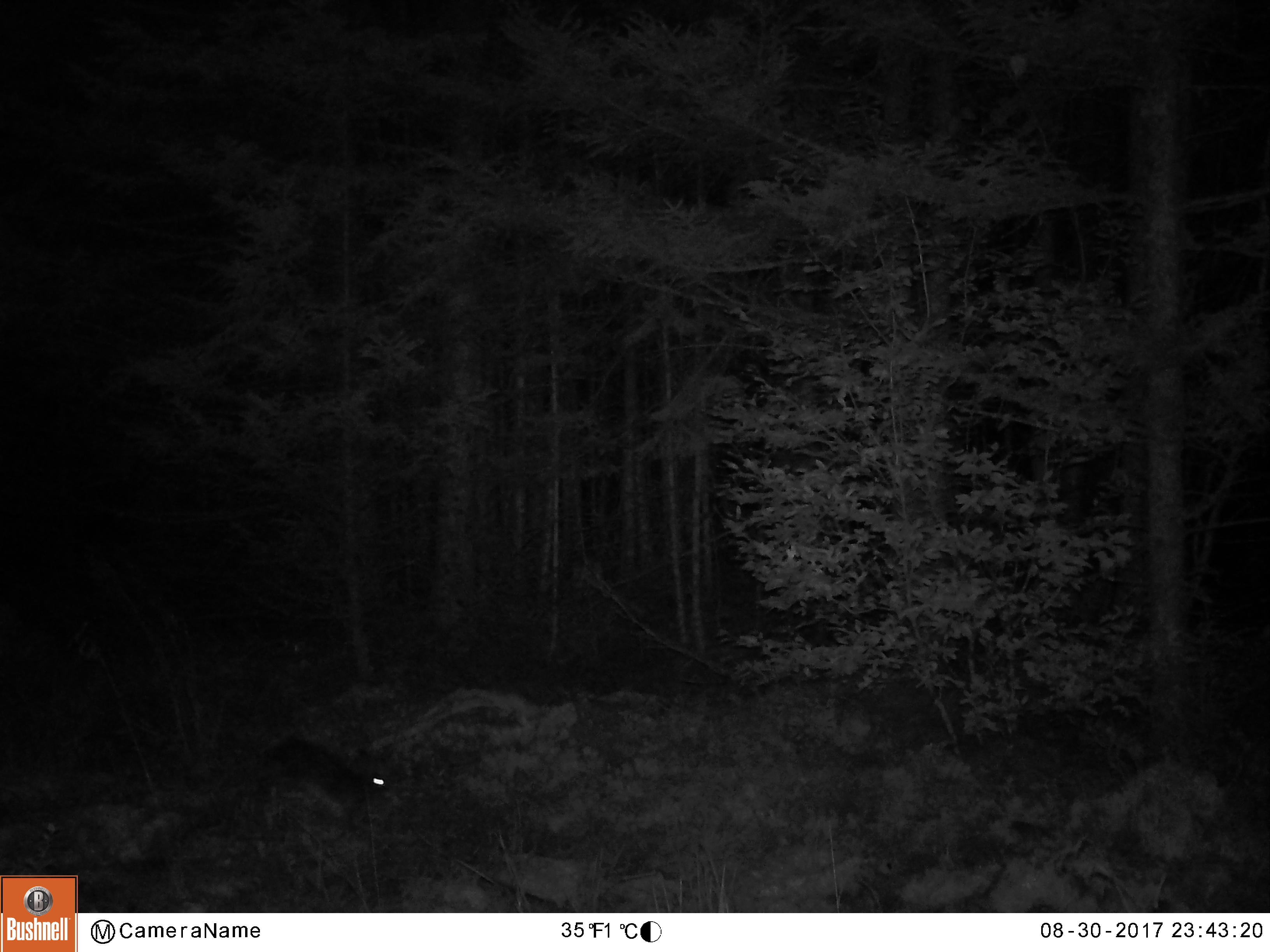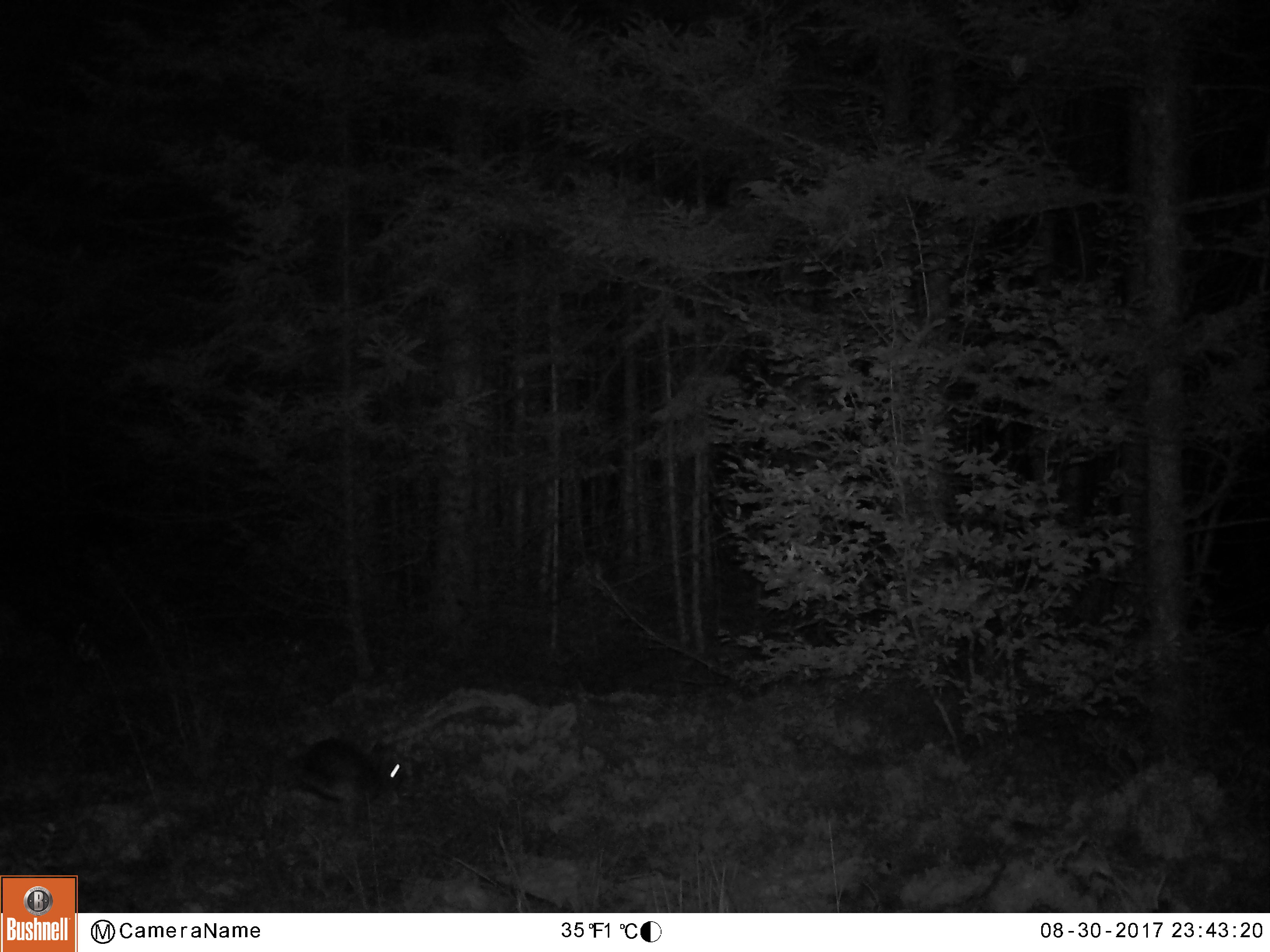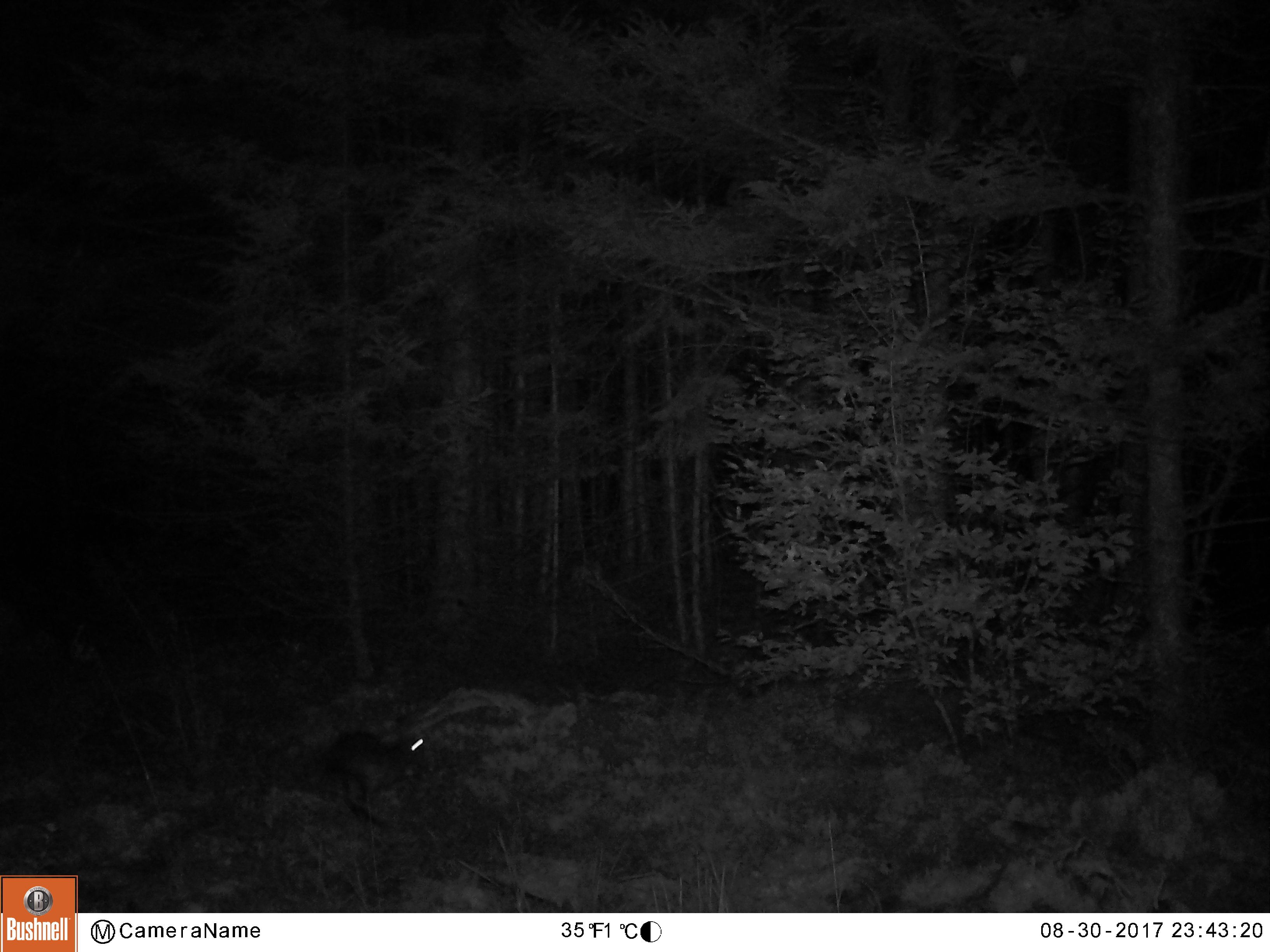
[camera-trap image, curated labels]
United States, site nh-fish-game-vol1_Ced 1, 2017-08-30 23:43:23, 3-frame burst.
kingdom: Animalia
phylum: Chordata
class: Mammalia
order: Lagomorpha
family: Leporidae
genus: Lepus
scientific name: Lepus americanus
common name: snowshoe hare